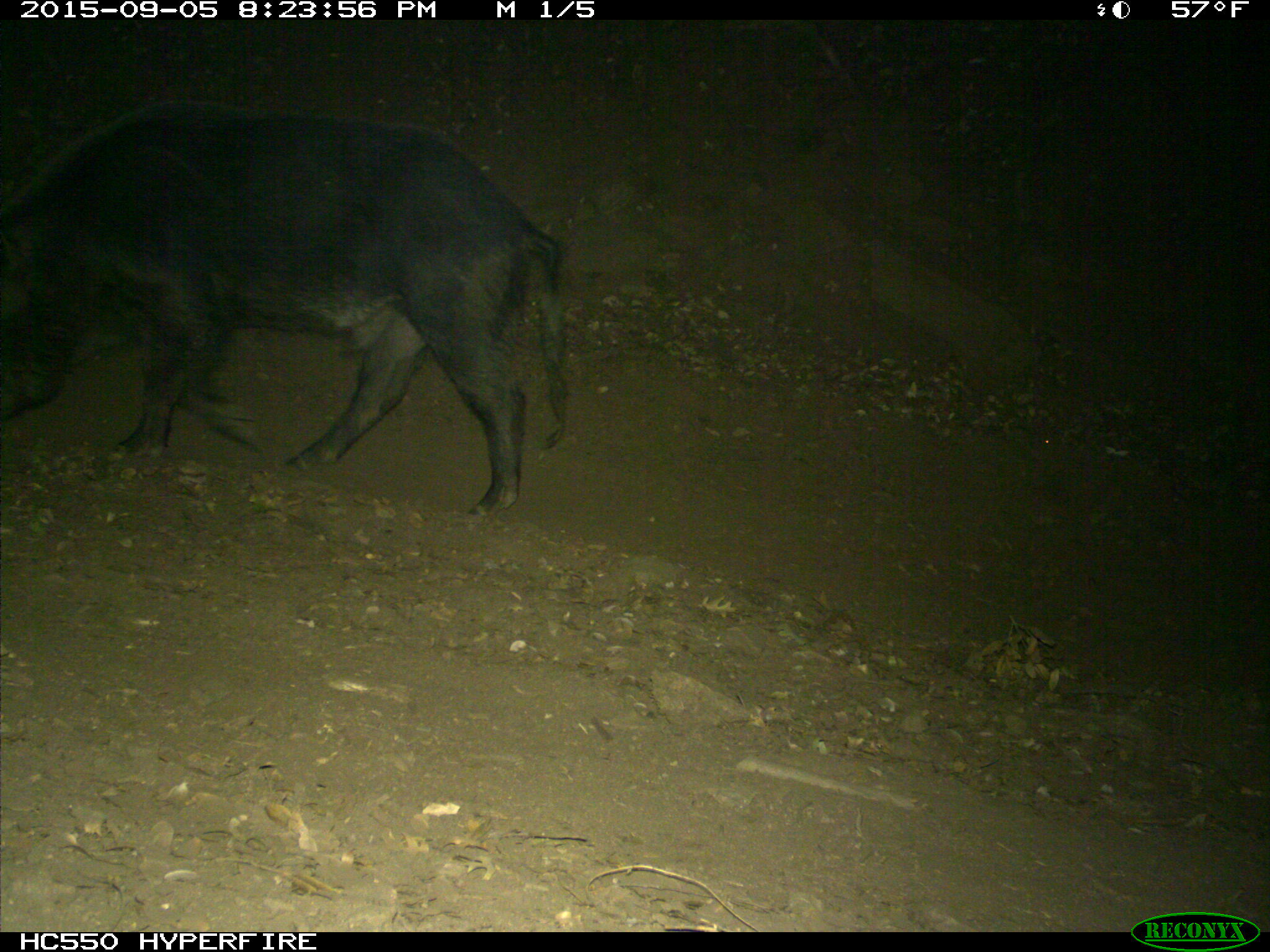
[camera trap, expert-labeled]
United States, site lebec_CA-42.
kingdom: Animalia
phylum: Chordata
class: Mammalia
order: Artiodactyla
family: Suidae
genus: Sus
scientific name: Sus scrofa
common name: wild boar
Sus scrofa (wild boar).